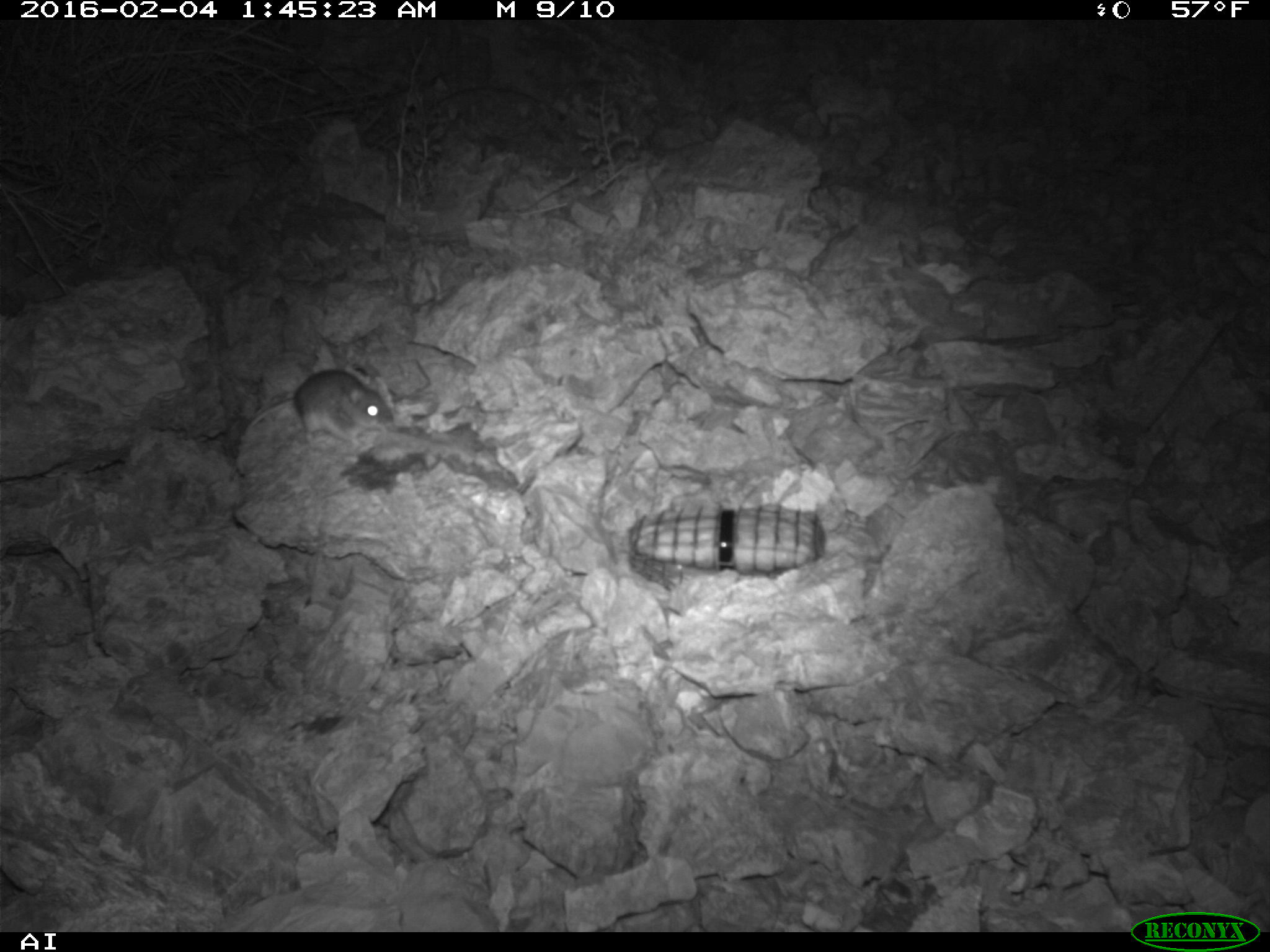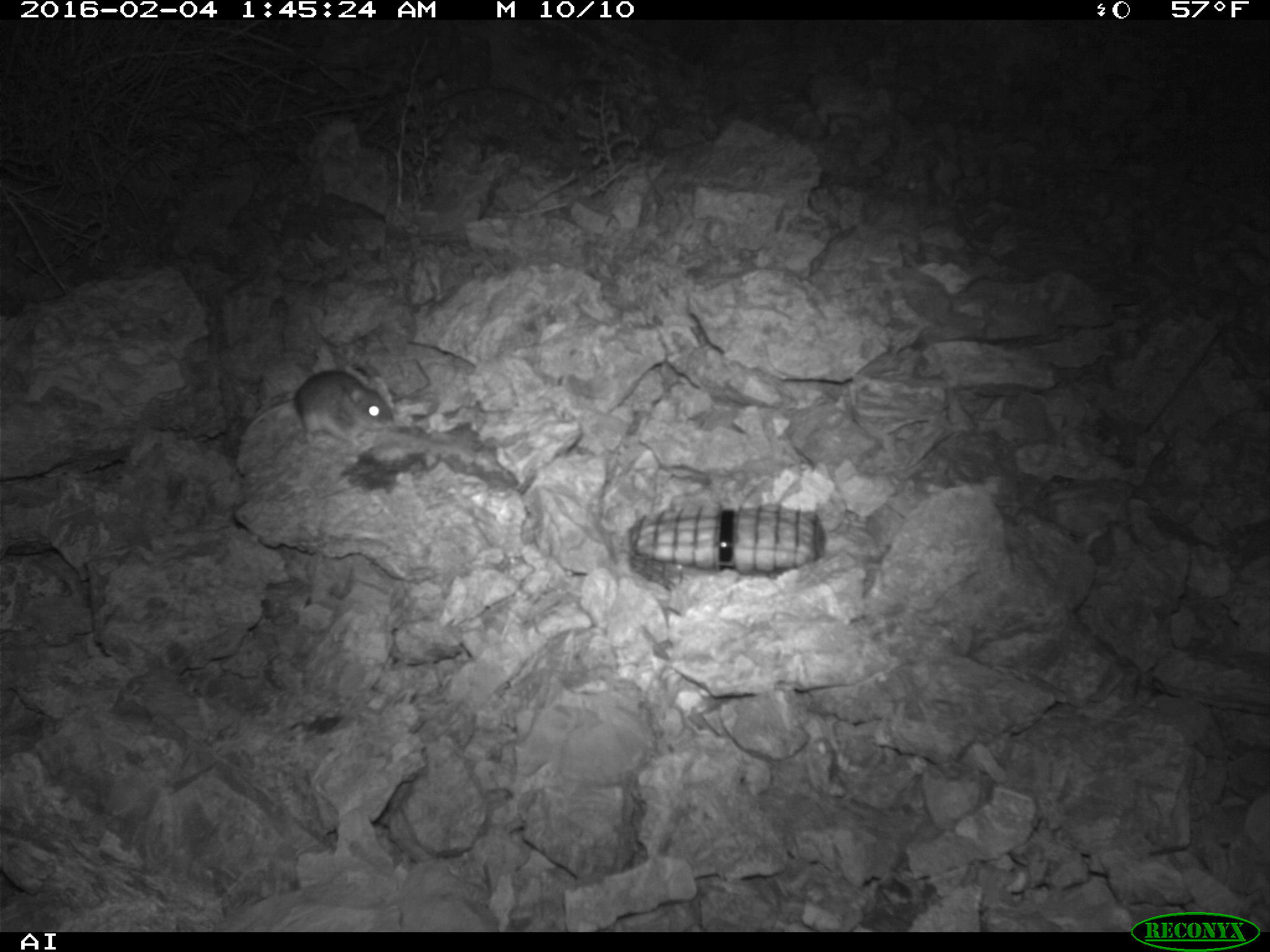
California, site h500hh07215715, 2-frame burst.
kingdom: Animalia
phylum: Chordata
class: Mammalia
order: Rodentia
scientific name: Rodentia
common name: rodent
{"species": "rodent (Rodentia)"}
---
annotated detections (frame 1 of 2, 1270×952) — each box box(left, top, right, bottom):
rodent: box(252, 369, 394, 447)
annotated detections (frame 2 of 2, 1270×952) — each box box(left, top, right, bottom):
rodent: box(291, 370, 397, 451)